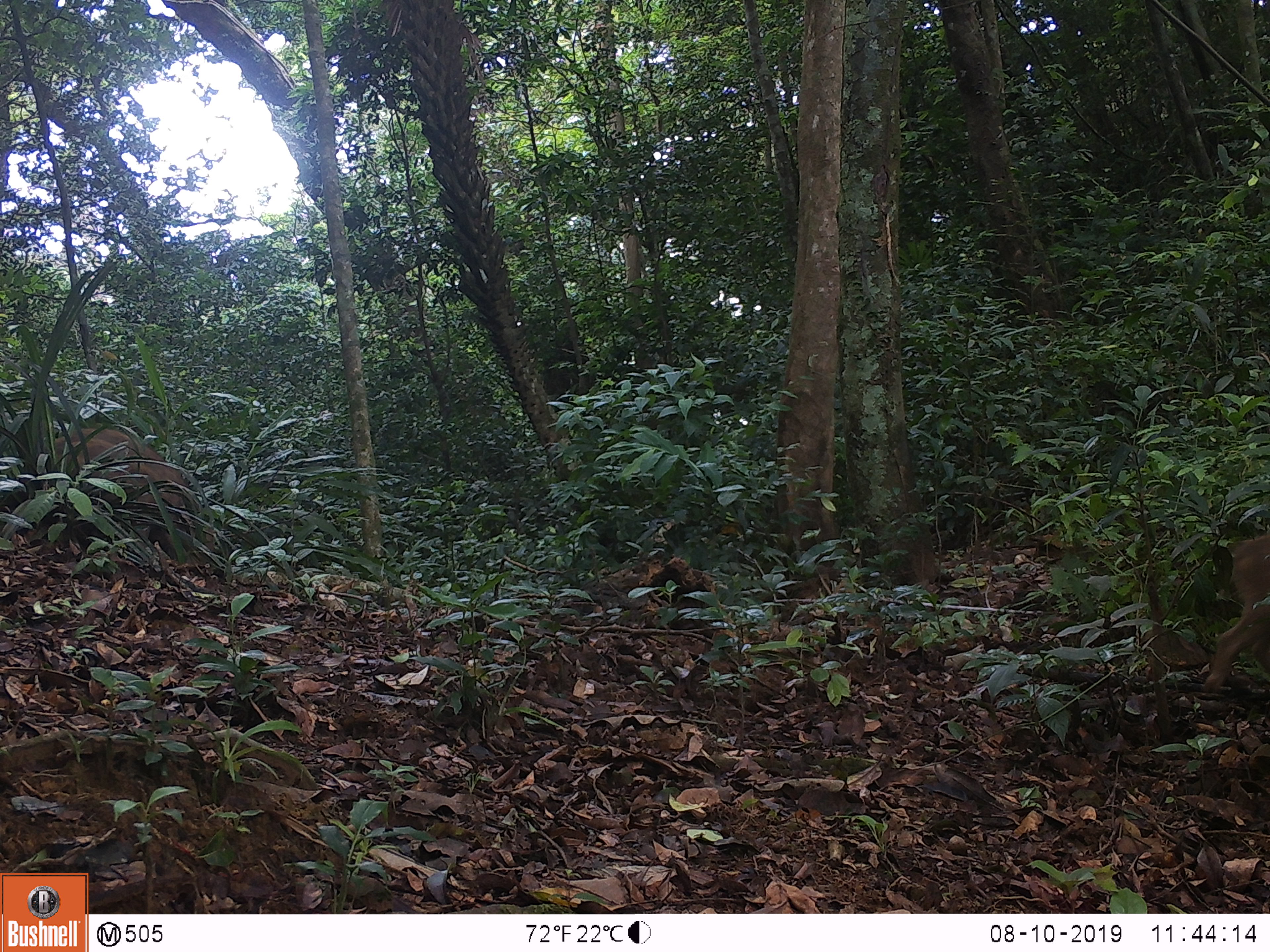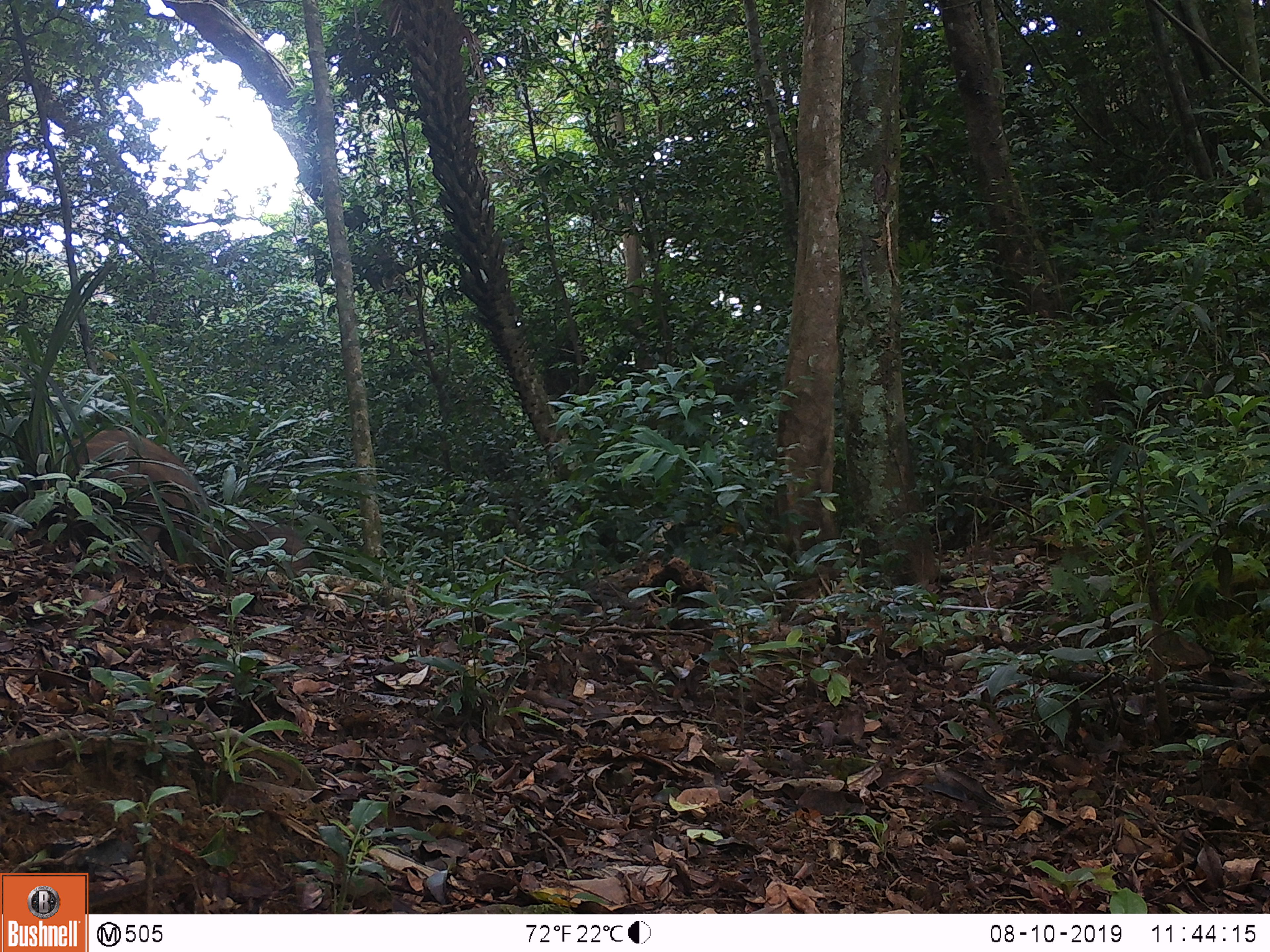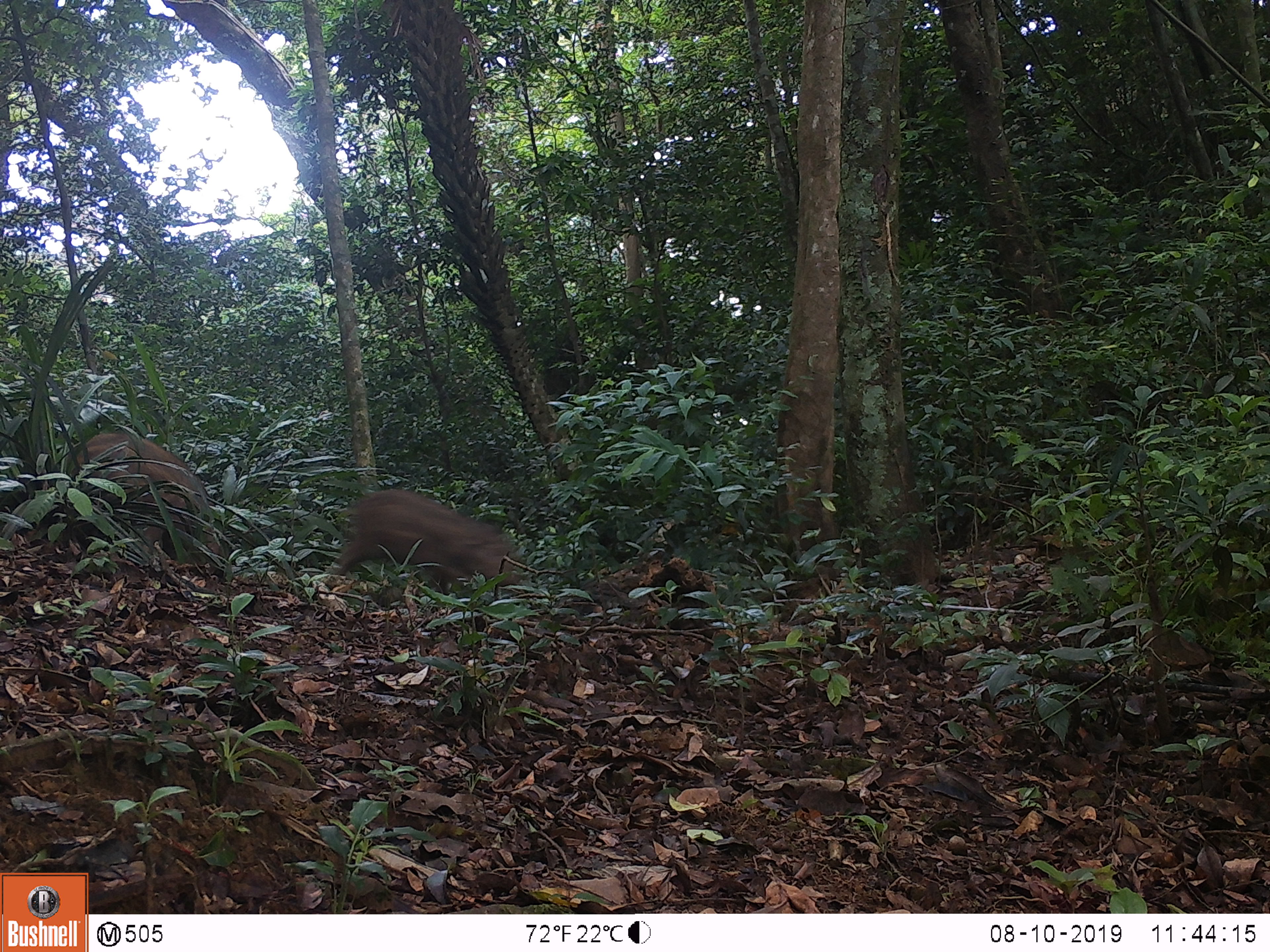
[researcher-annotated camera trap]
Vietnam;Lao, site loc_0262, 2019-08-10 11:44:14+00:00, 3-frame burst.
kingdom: Animalia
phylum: Chordata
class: Mammalia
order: Artiodactyla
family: Suidae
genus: Sus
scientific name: Sus scrofa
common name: eurasian wild pig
Eurasian wild pig (Sus scrofa). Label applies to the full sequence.